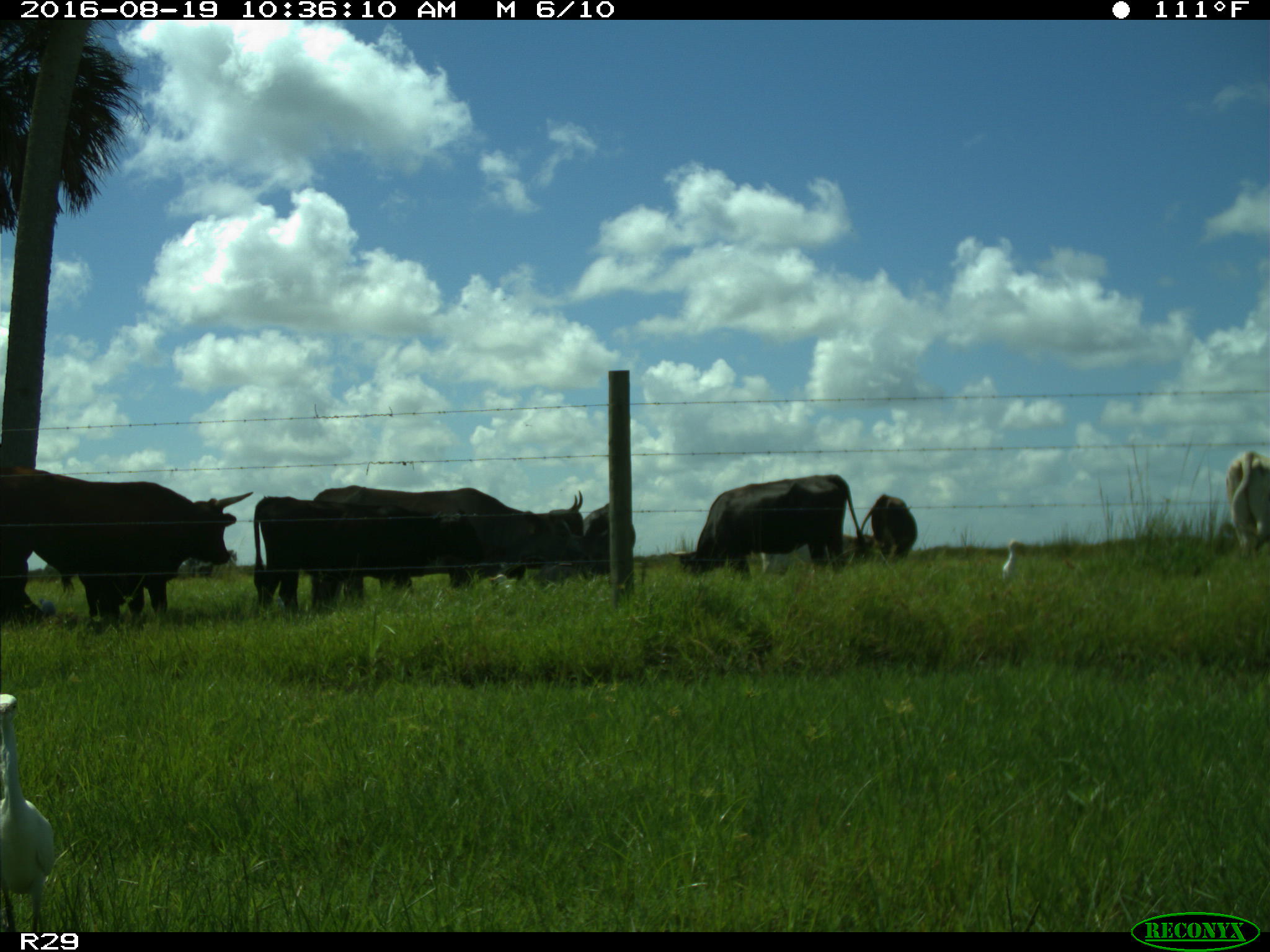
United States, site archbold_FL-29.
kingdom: Animalia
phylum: Chordata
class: Mammalia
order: Artiodactyla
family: Bovidae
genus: Bos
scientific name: Bos taurus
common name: domestic cow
Bos taurus (domestic cow).